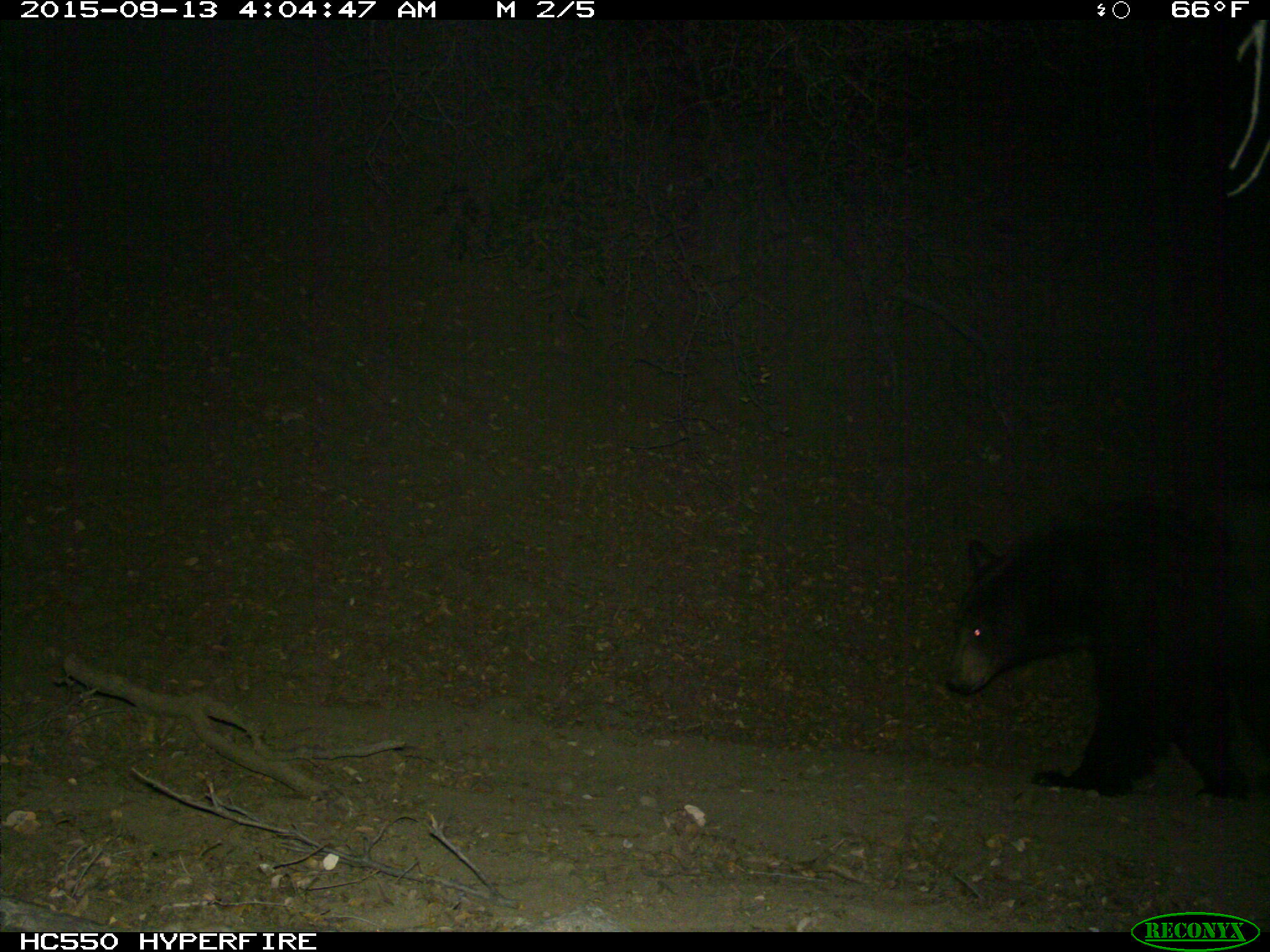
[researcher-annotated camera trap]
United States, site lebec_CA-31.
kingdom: Animalia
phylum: Chordata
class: Mammalia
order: Carnivora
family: Ursidae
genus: Ursus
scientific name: Ursus americanus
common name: american black bear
Ursus americanus (american black bear).